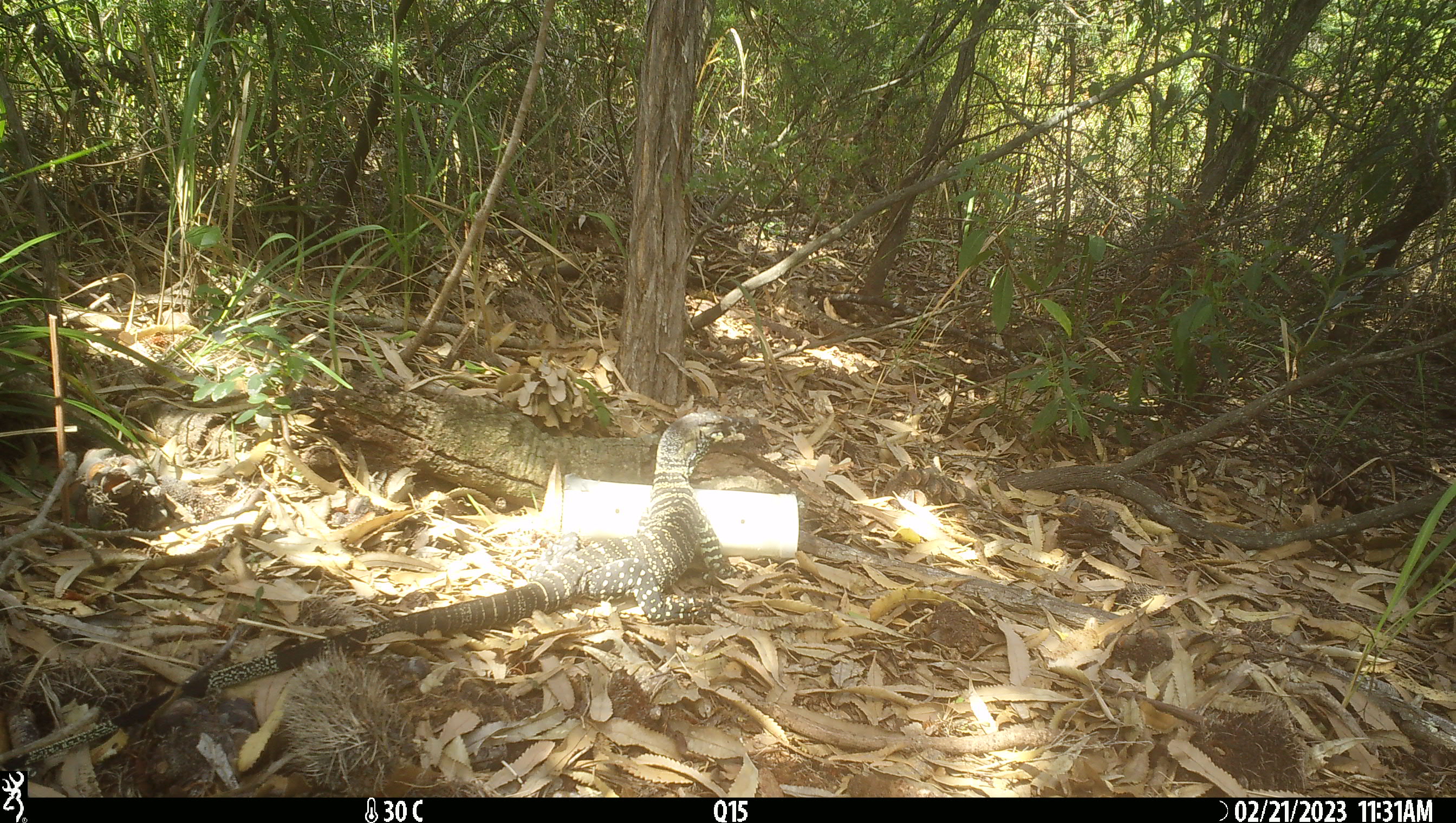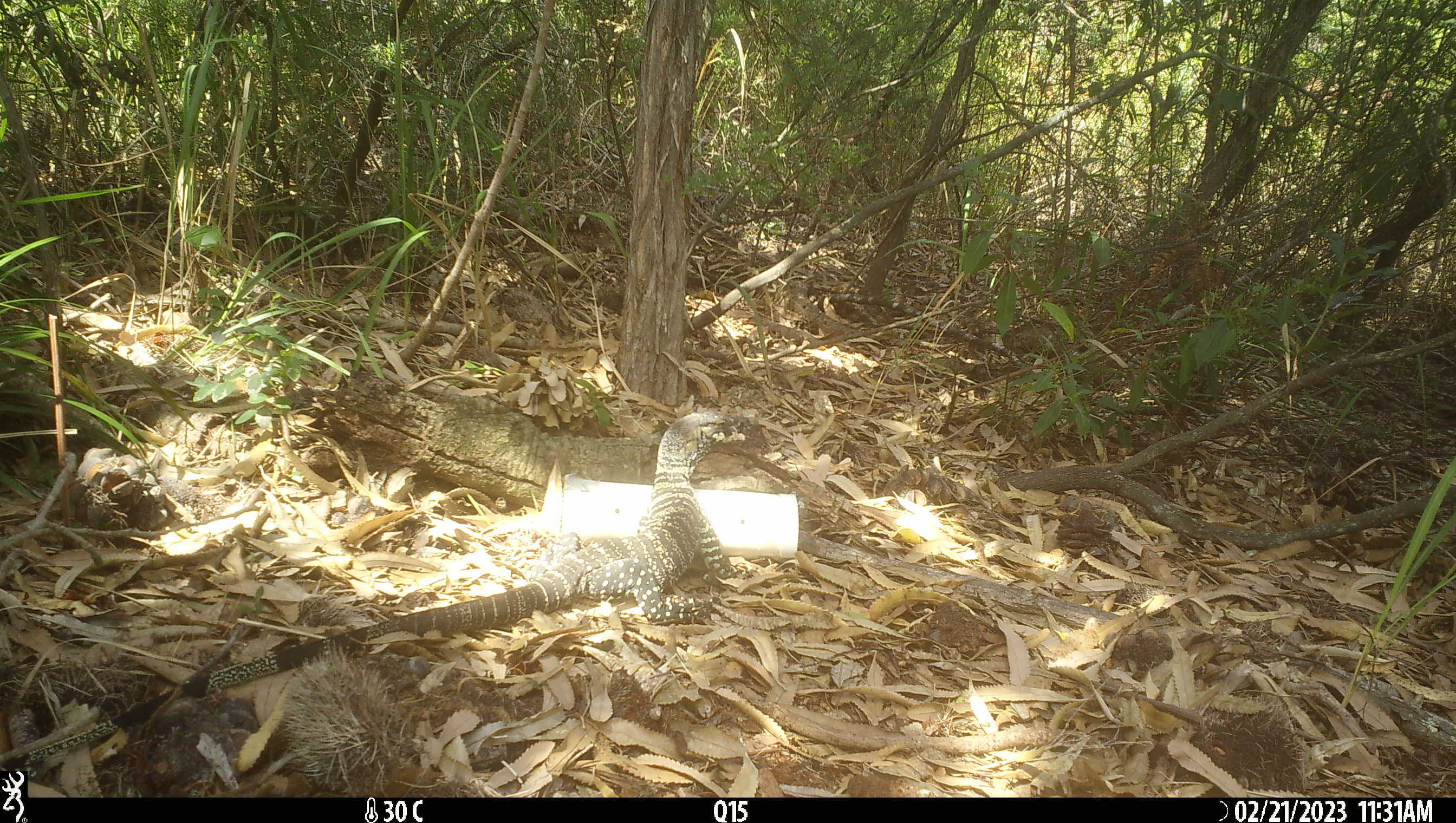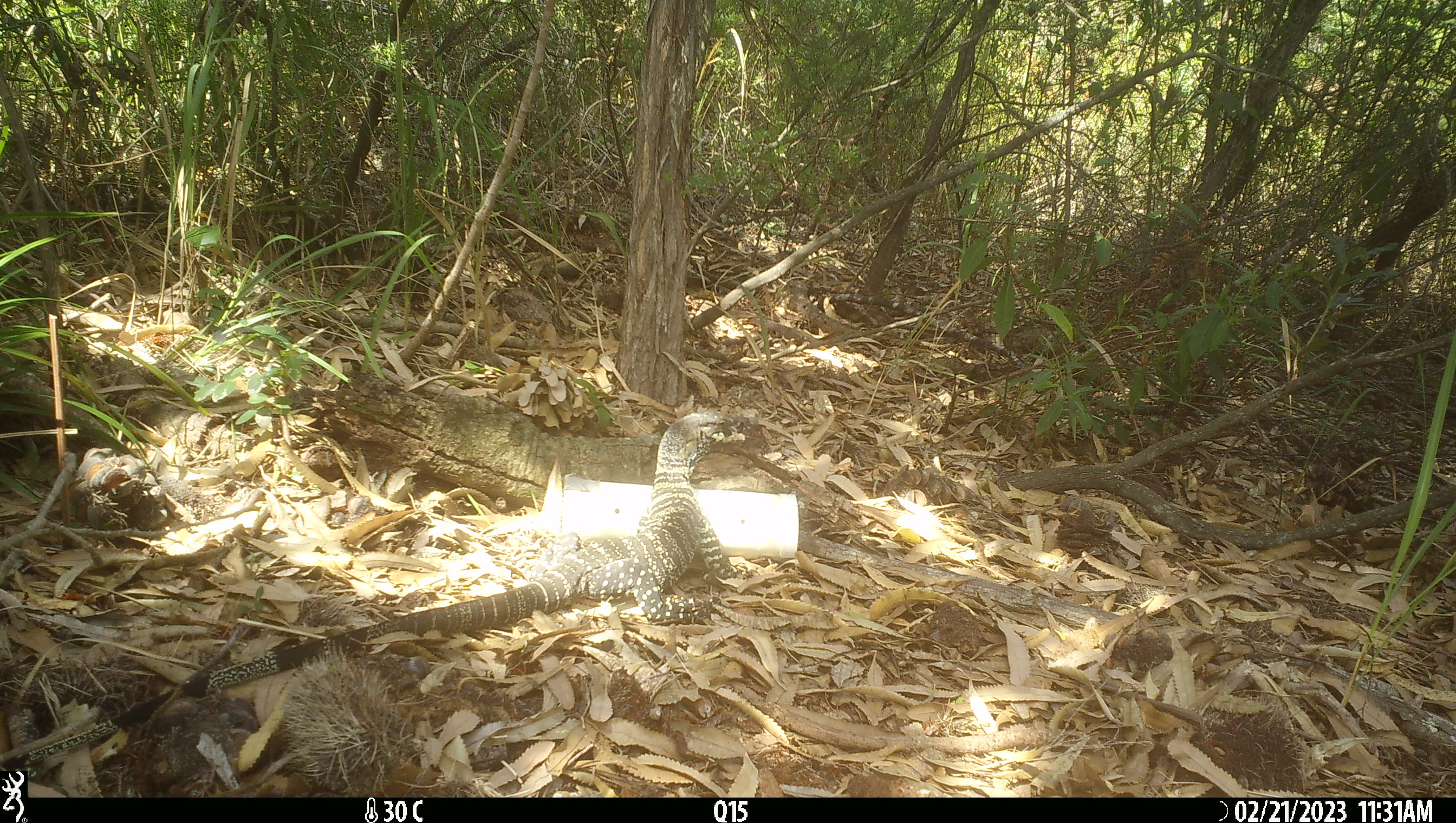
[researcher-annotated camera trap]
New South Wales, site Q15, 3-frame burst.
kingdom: Animalia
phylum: Chordata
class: Reptilia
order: Squamata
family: Varanidae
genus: Varanus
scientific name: Varanus varius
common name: lace monitor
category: goanna